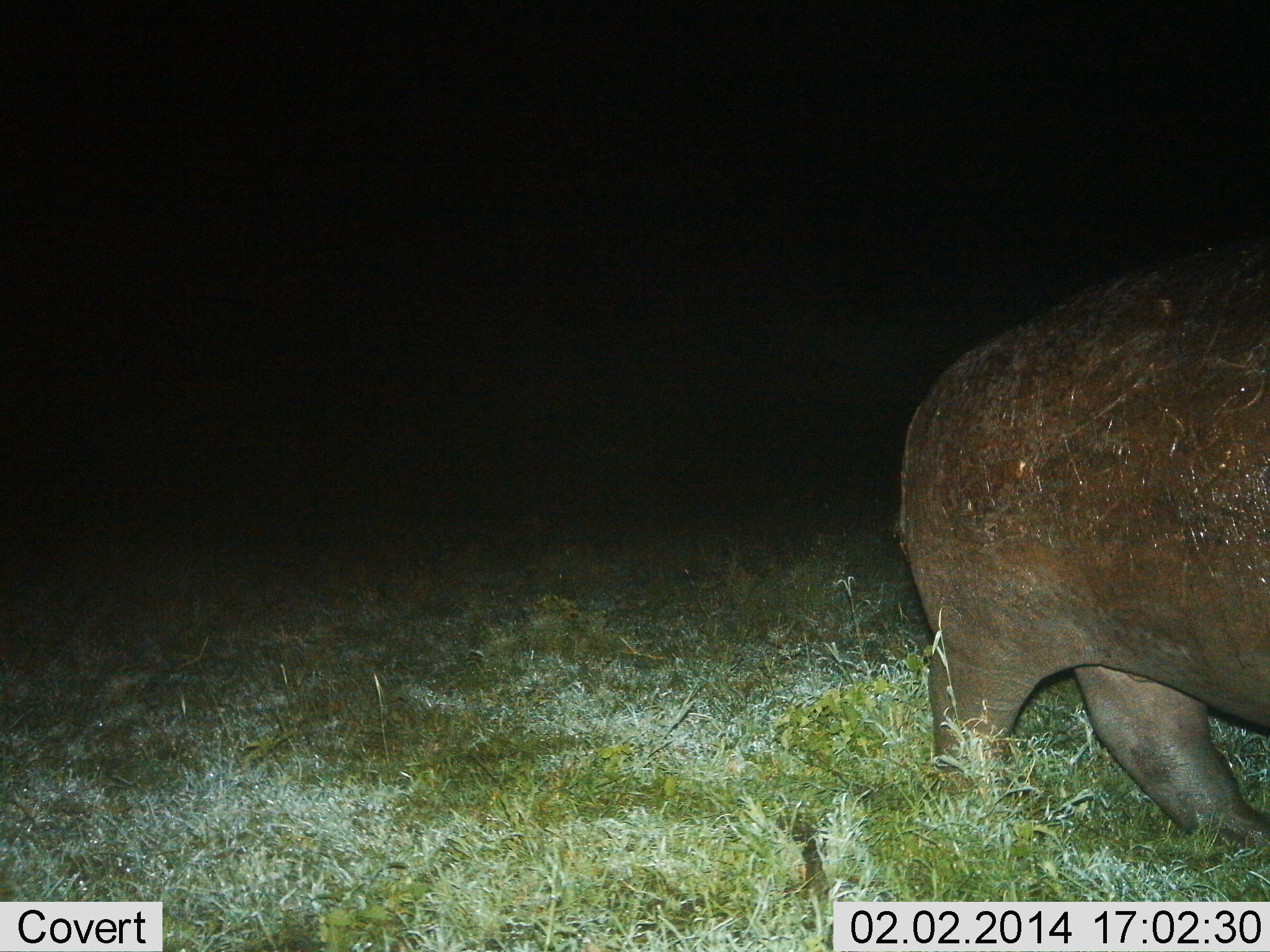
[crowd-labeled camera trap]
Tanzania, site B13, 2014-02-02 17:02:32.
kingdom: Animalia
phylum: Chordata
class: Mammalia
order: Artiodactyla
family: Hippopotamidae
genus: Hippopotamus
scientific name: Hippopotamus amphibius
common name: hippopotamus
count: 1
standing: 26%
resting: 0%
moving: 76%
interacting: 0%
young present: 0%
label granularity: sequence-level